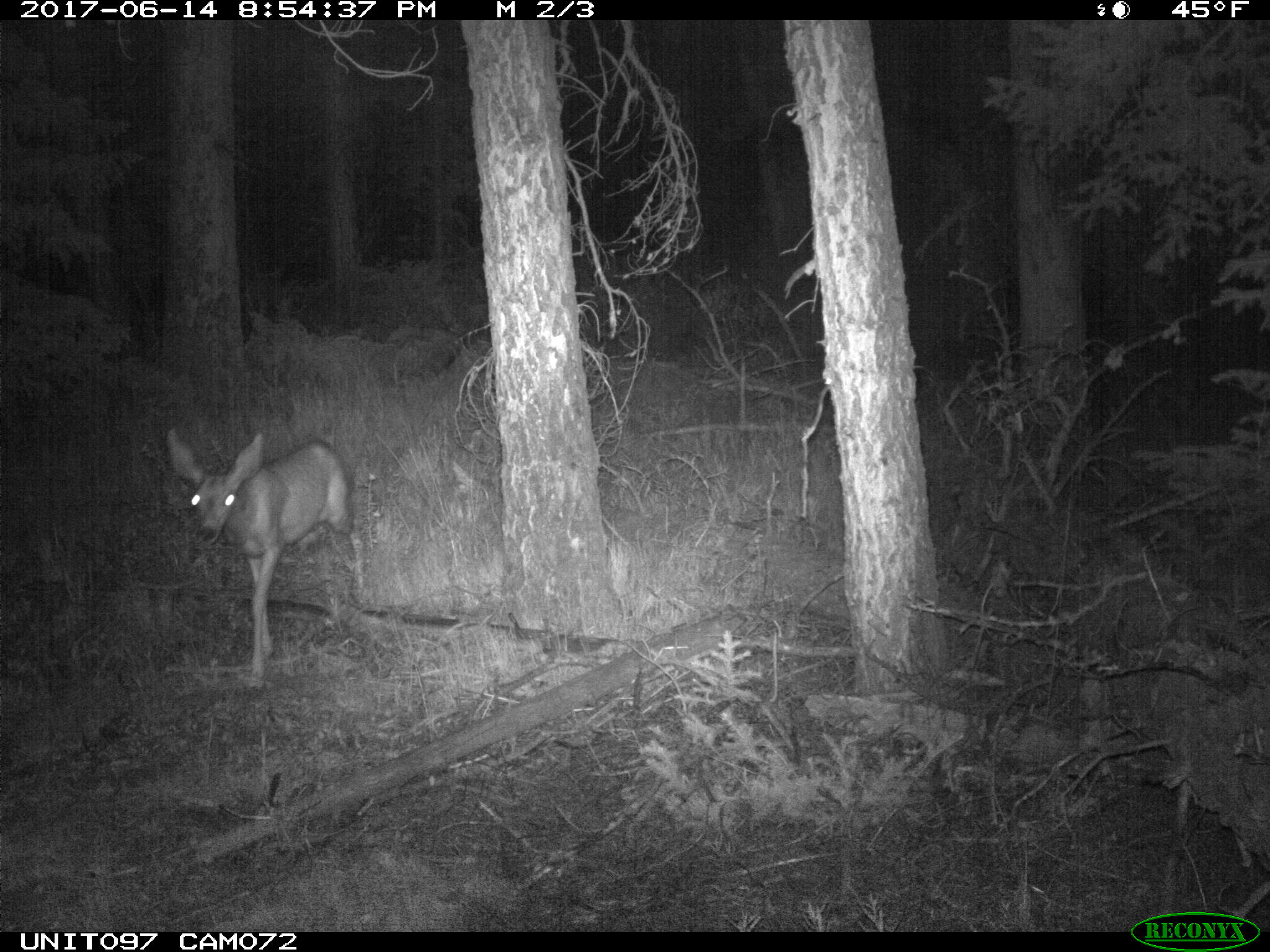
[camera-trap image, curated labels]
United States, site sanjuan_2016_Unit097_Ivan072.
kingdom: Animalia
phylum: Chordata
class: Mammalia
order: Artiodactyla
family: Cervidae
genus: Odocoileus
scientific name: Odocoileus hemionus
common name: mule deer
Odocoileus hemionus (mule deer).